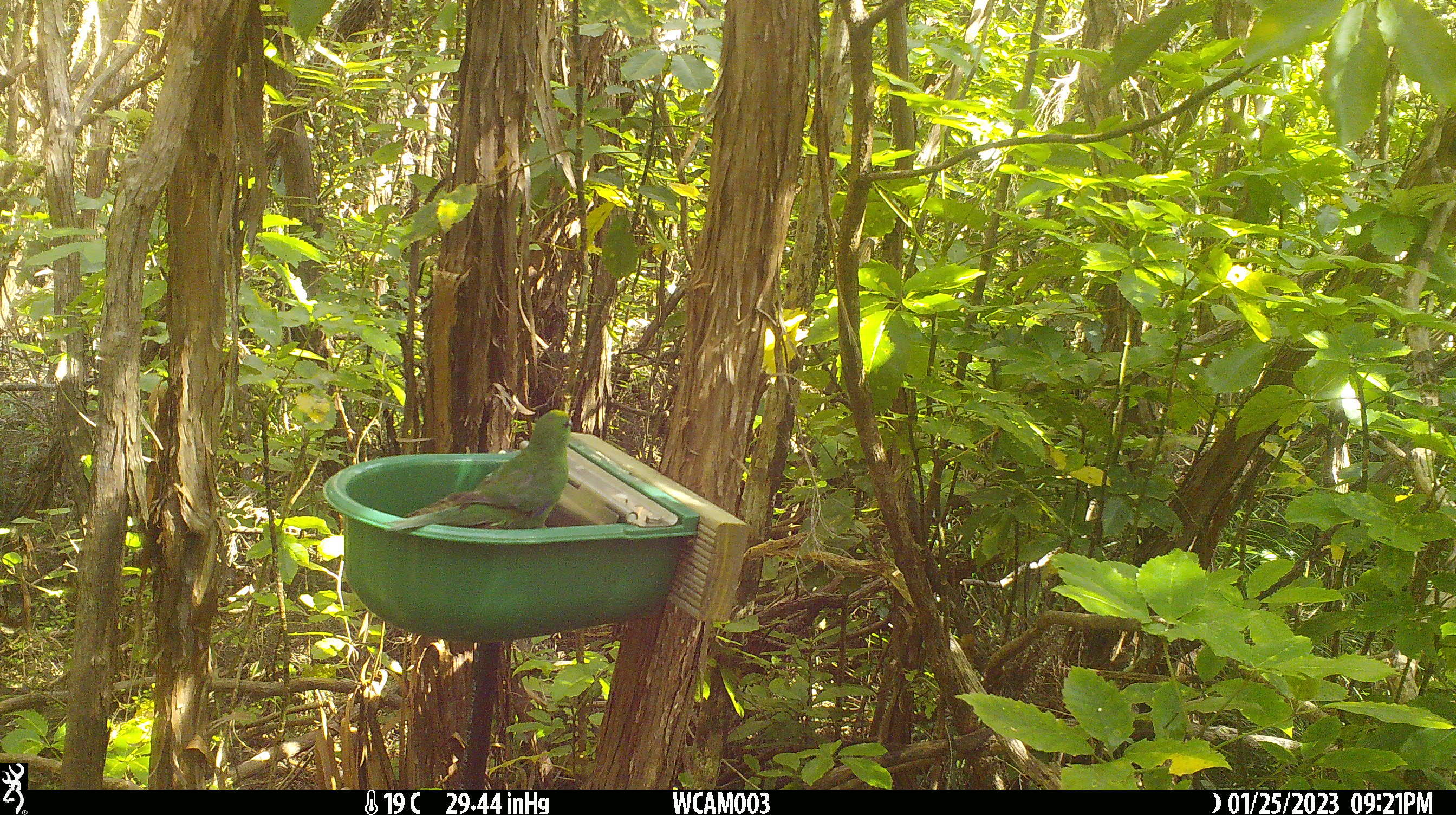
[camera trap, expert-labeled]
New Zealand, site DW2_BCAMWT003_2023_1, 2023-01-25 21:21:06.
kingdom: Animalia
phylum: Chordata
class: Aves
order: Psittaciformes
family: Psittaculidae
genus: Cyanoramphus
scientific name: Cyanoramphus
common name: parakeet